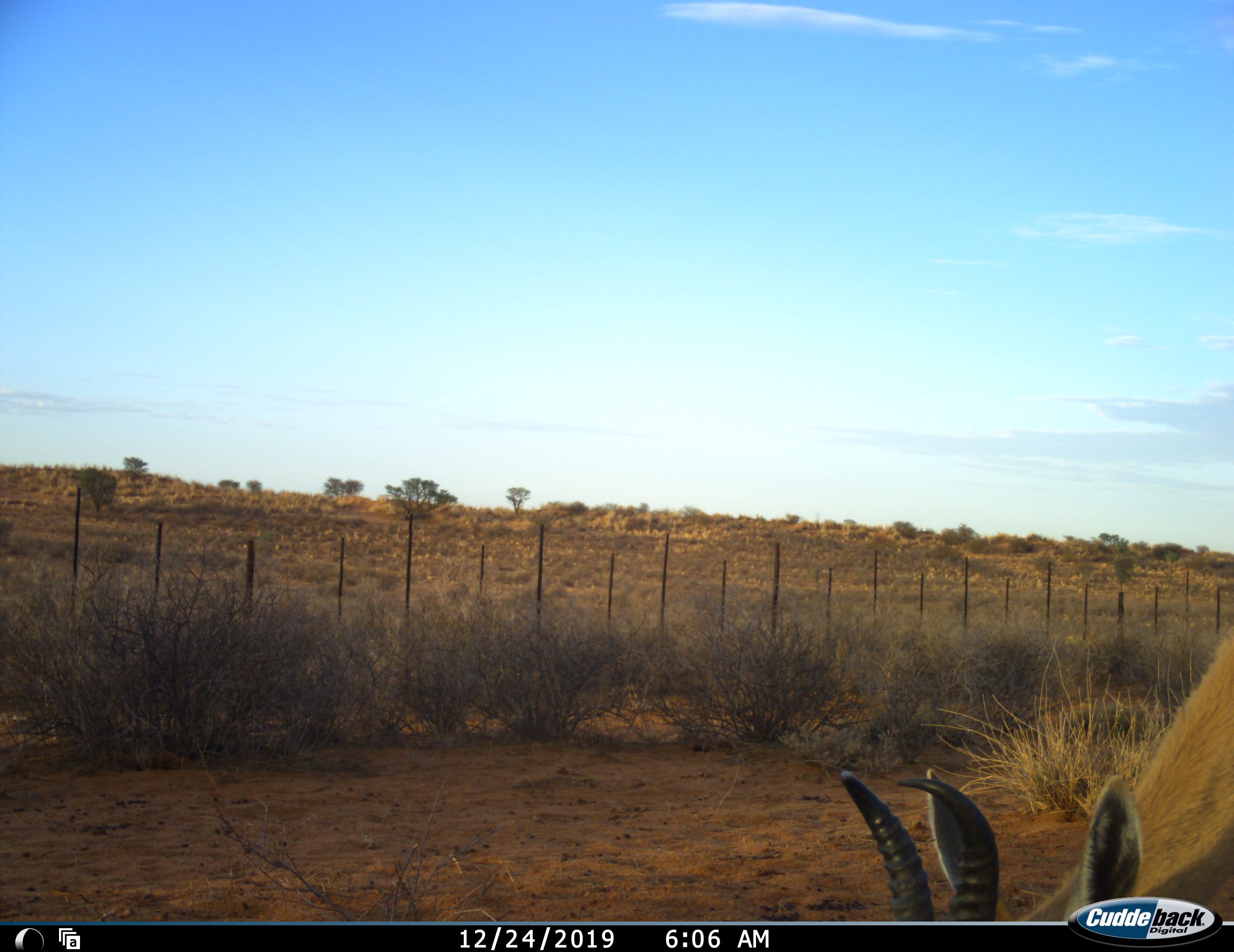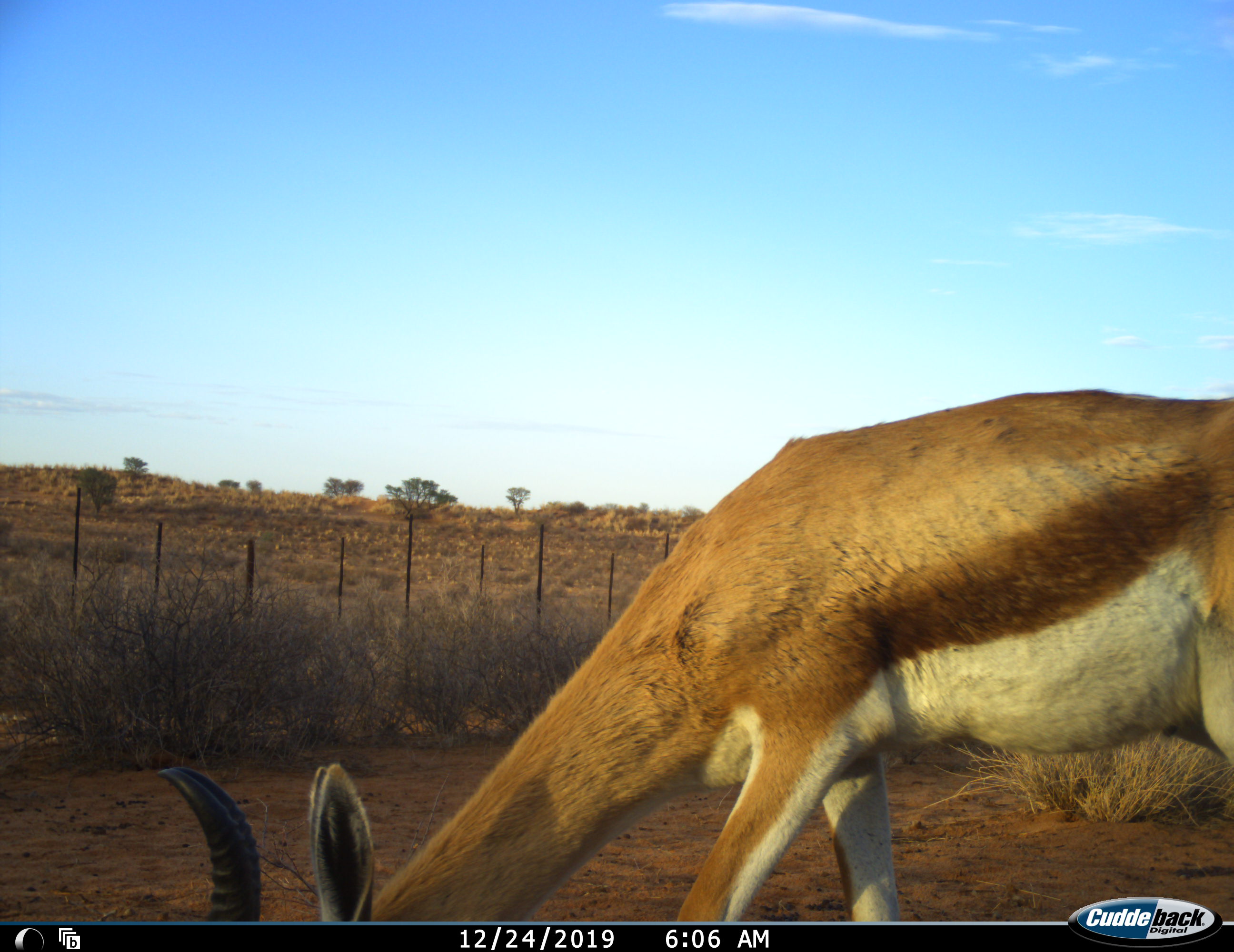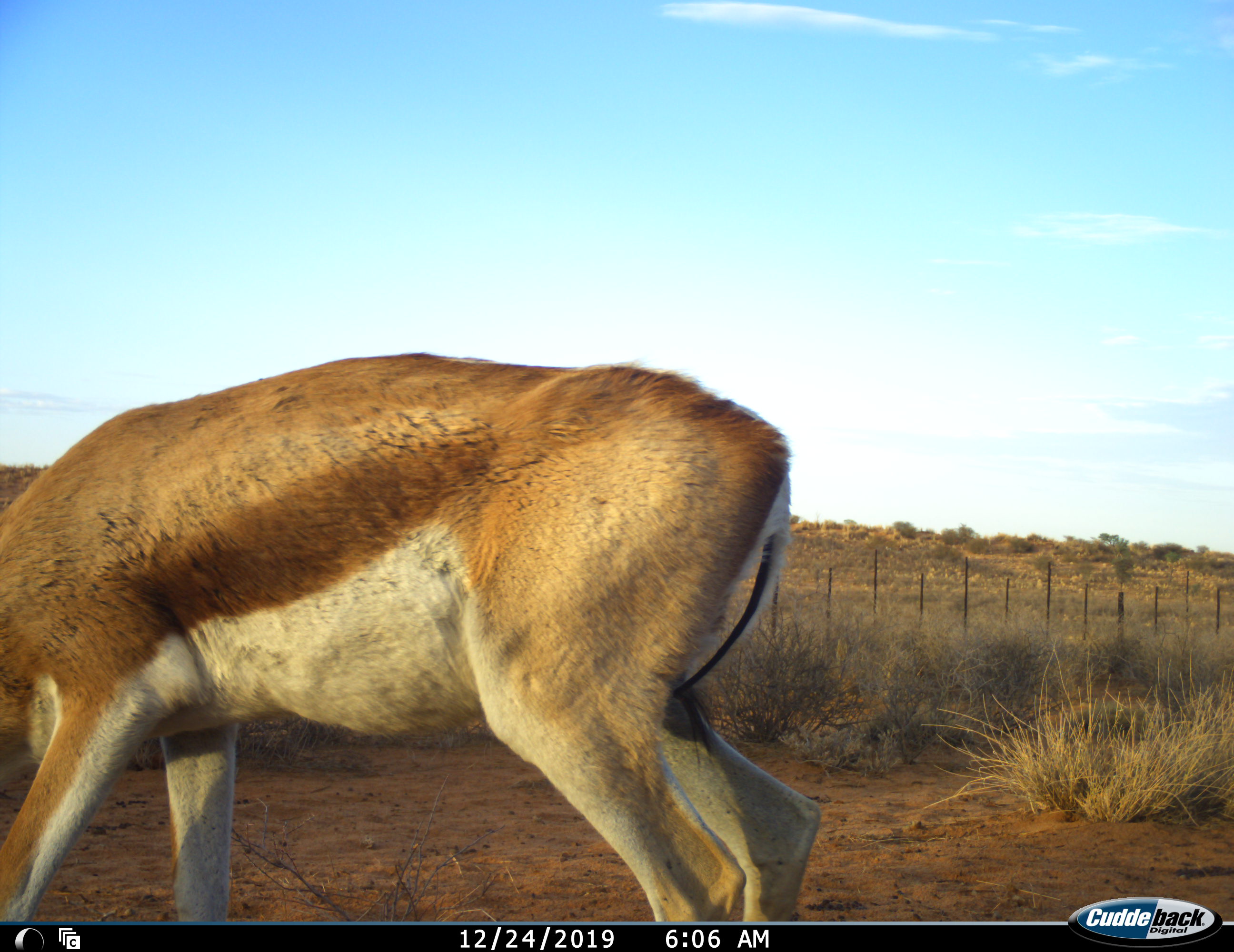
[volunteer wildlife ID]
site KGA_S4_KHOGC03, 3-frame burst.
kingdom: Animalia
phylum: Chordata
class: Mammalia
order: Artiodactyla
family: Bovidae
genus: Antidorcas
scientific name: Antidorcas marsupialis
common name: springbok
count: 1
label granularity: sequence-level